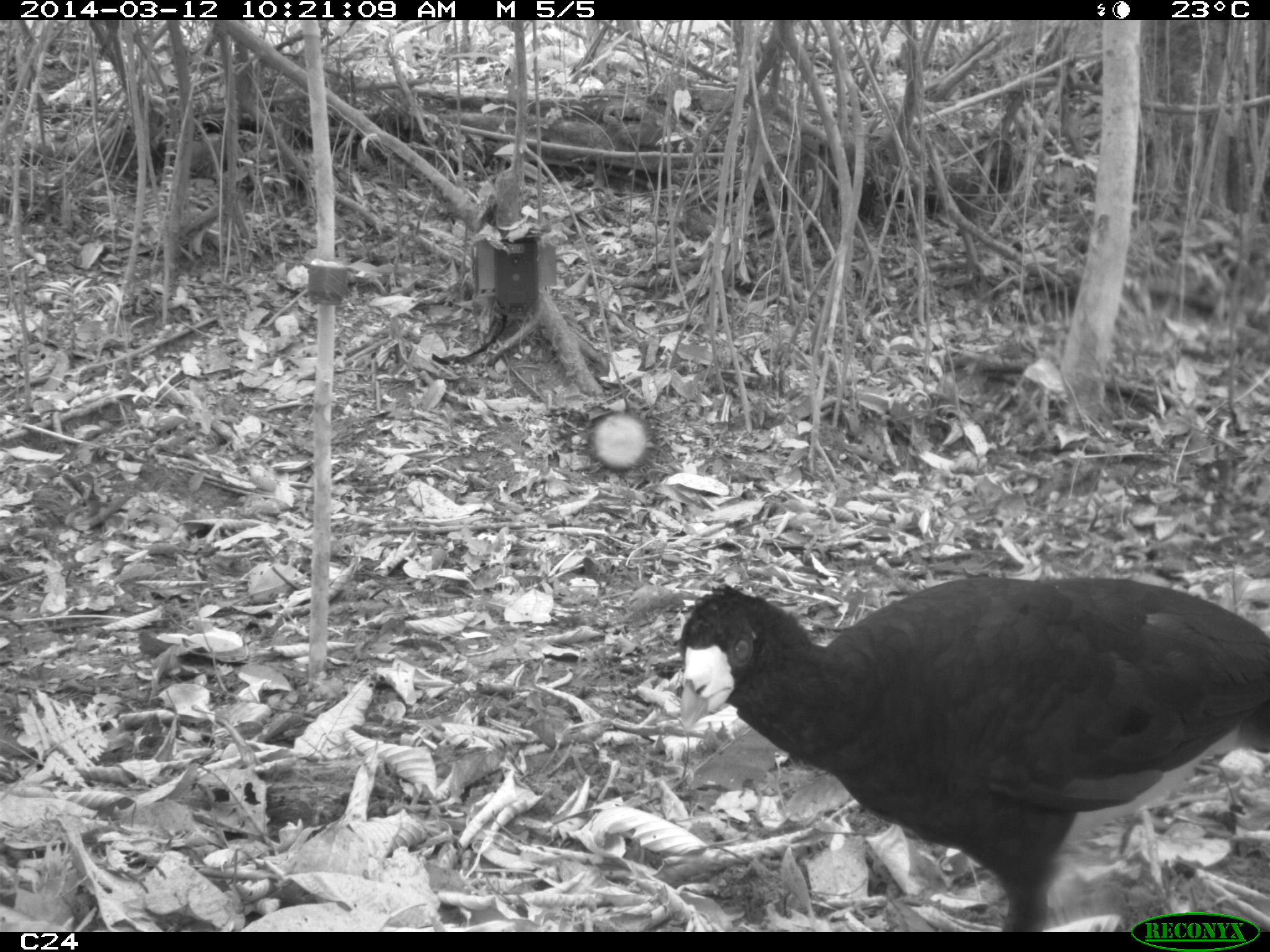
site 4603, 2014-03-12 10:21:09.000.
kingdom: Animalia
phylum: Chordata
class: Aves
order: Galliformes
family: Cracidae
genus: Crax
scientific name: Crax alector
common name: black curassow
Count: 2.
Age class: adult.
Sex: female.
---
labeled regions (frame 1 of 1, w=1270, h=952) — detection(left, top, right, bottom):
crax alector: detection(672, 566, 1269, 932)